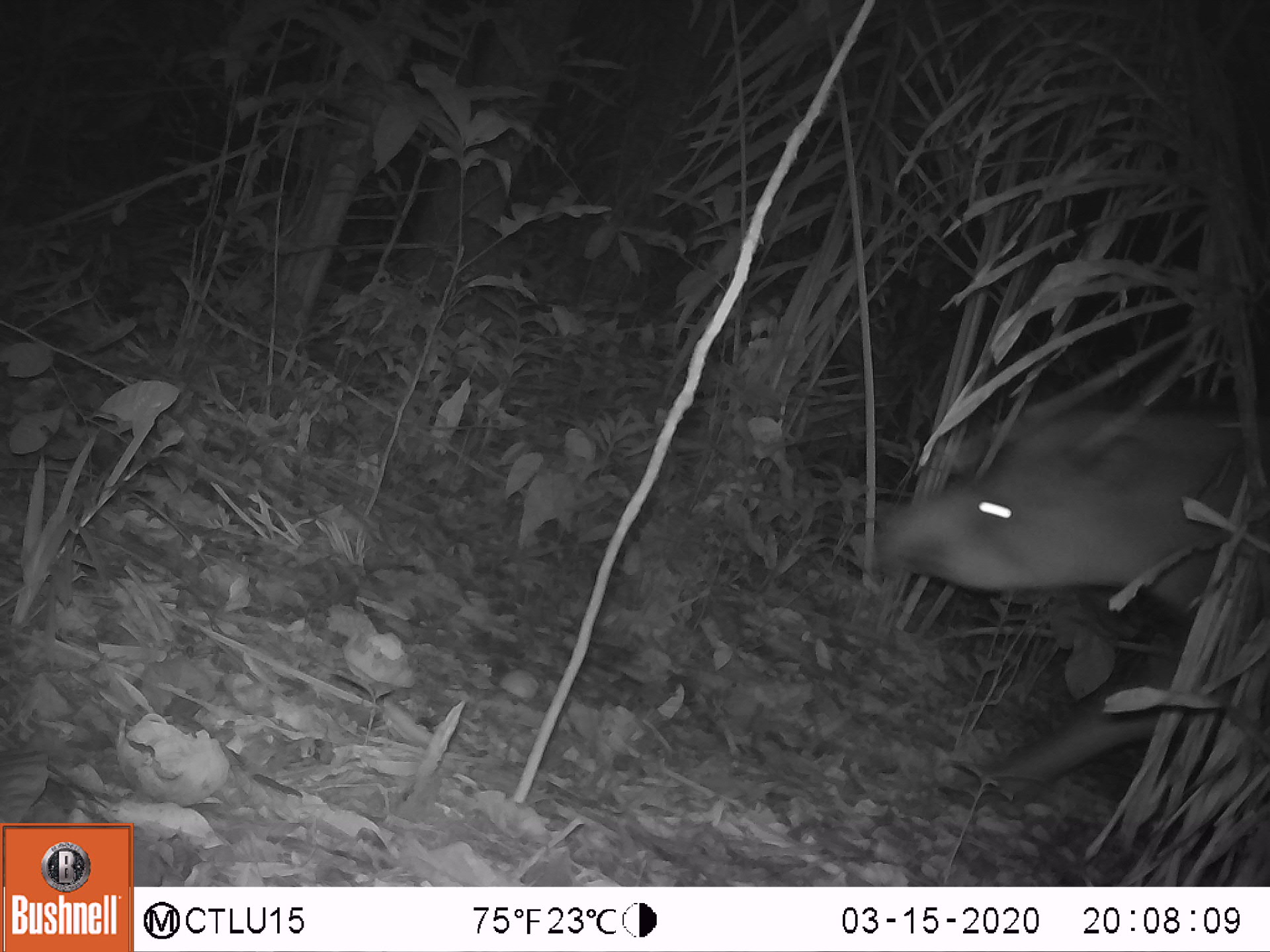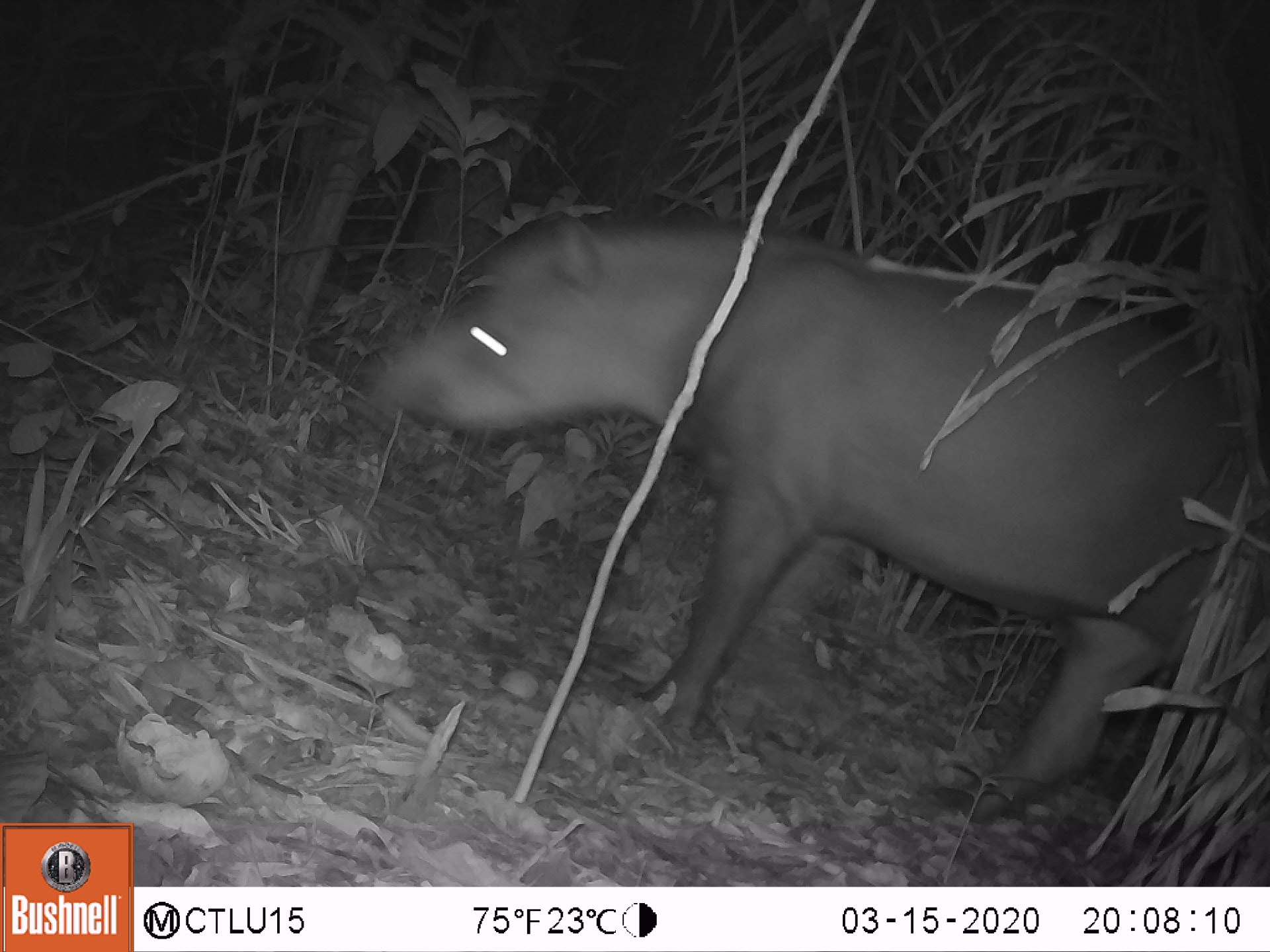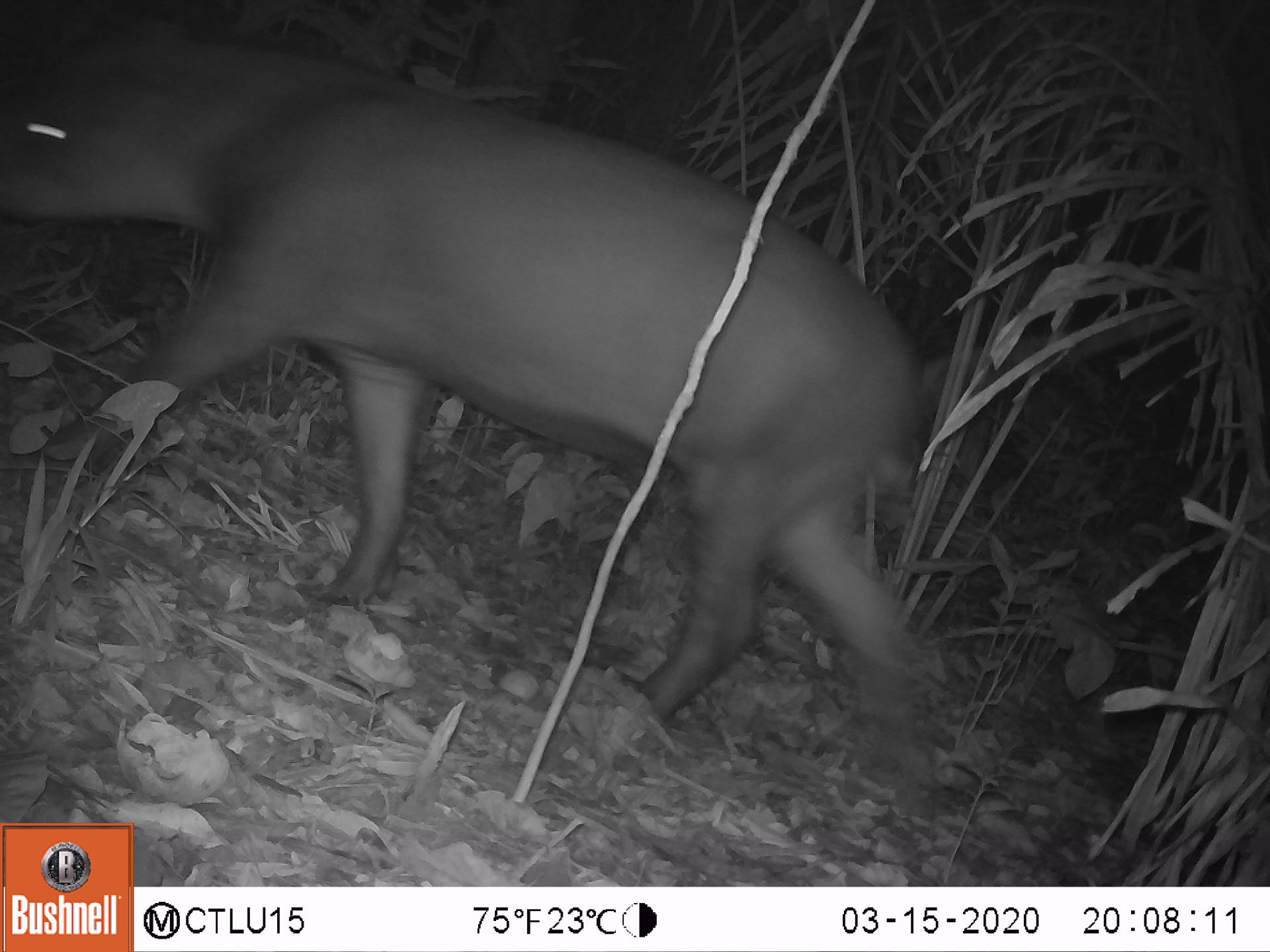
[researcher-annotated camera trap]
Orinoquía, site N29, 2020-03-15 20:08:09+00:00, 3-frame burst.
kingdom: Animalia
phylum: Chordata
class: Mammalia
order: Perissodactyla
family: Tapiridae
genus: Tapirus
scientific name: Tapirus terrestris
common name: lowland tapir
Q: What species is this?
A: Lowland tapir (Tapirus terrestris).